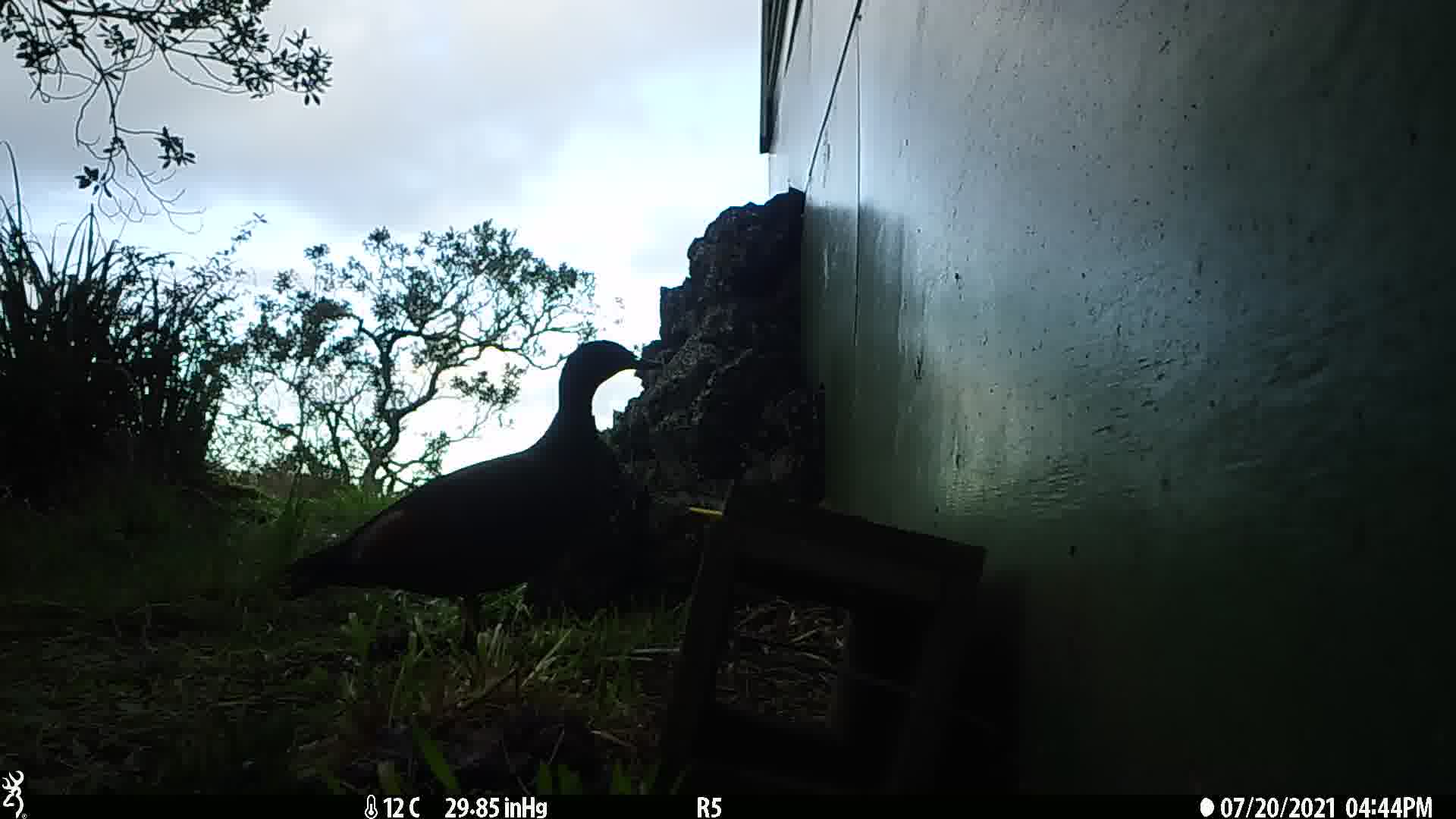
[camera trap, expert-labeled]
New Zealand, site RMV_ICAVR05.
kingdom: Animalia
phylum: Chordata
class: Aves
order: Anseriformes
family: Anatidae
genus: Tadorna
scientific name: Tadorna variegata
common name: paradise shelduck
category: paradise duck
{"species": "paradise duck (paradise shelduck) (Tadorna variegata)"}